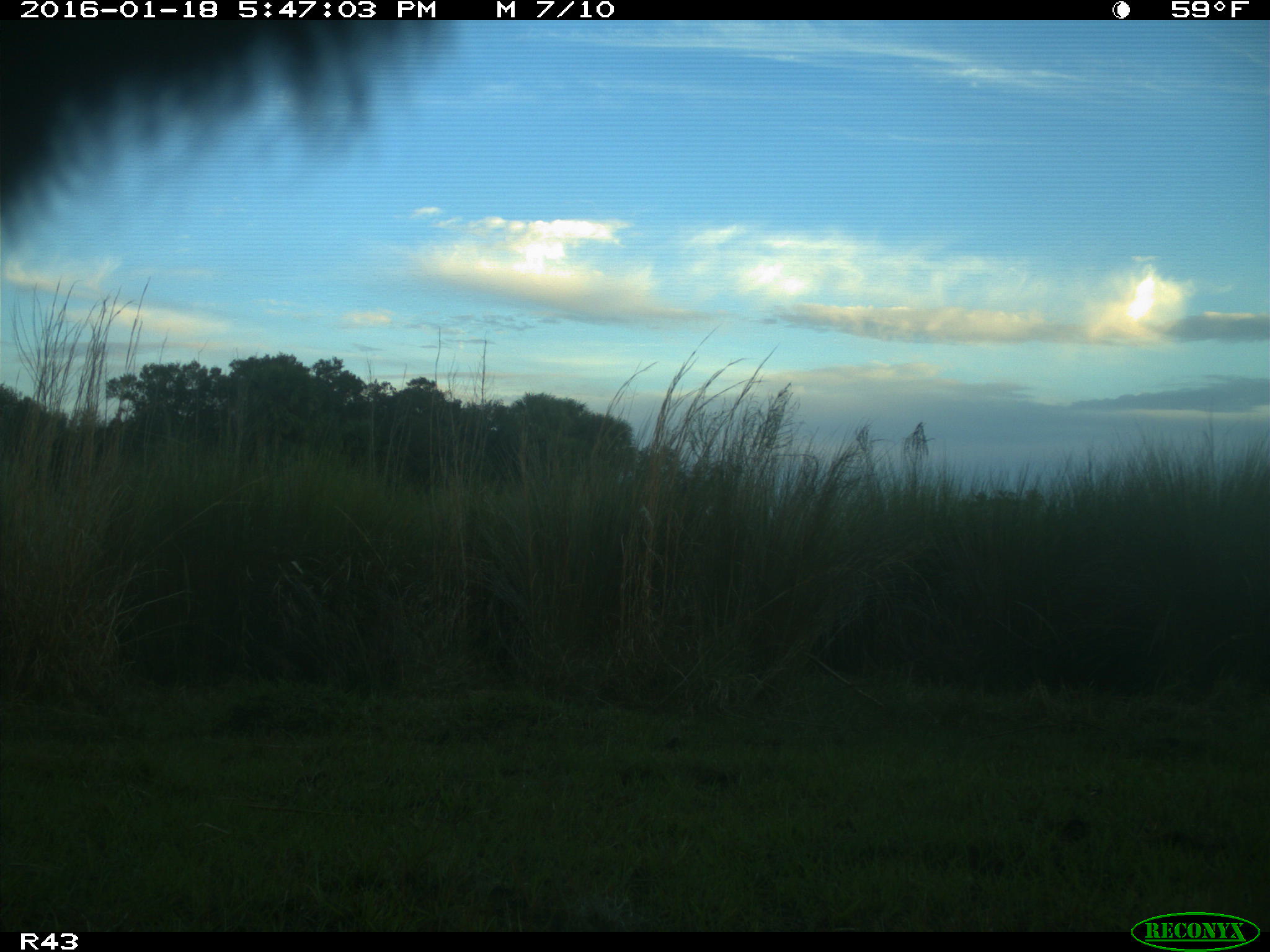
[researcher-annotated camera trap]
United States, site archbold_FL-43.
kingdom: Animalia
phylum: Chordata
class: Mammalia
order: Artiodactyla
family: Bovidae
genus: Bos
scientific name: Bos taurus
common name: domestic cow